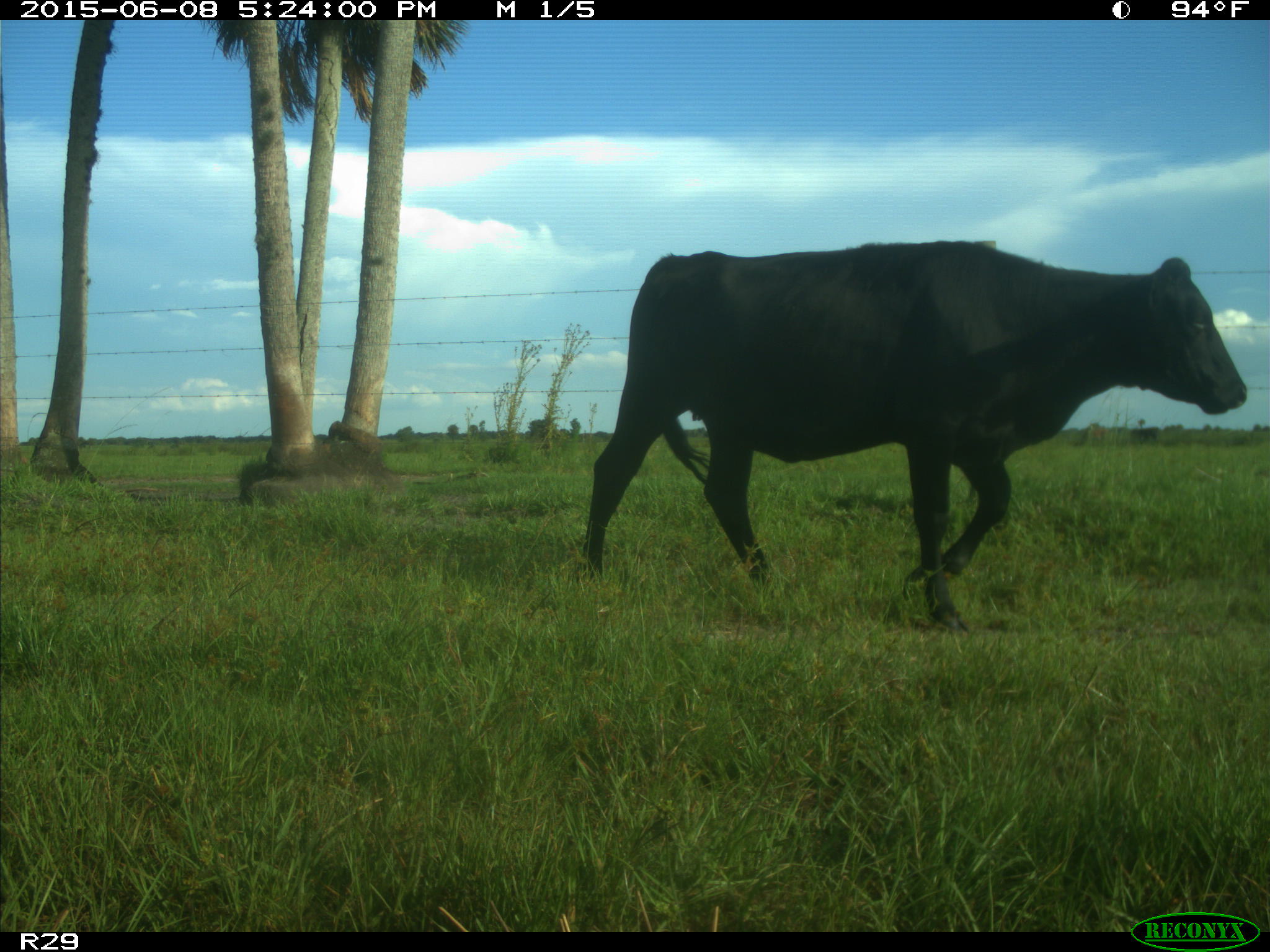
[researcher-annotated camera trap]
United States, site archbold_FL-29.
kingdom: Animalia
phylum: Chordata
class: Mammalia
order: Artiodactyla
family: Bovidae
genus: Bos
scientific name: Bos taurus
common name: domestic cow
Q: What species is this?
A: Bos taurus (domestic cow).